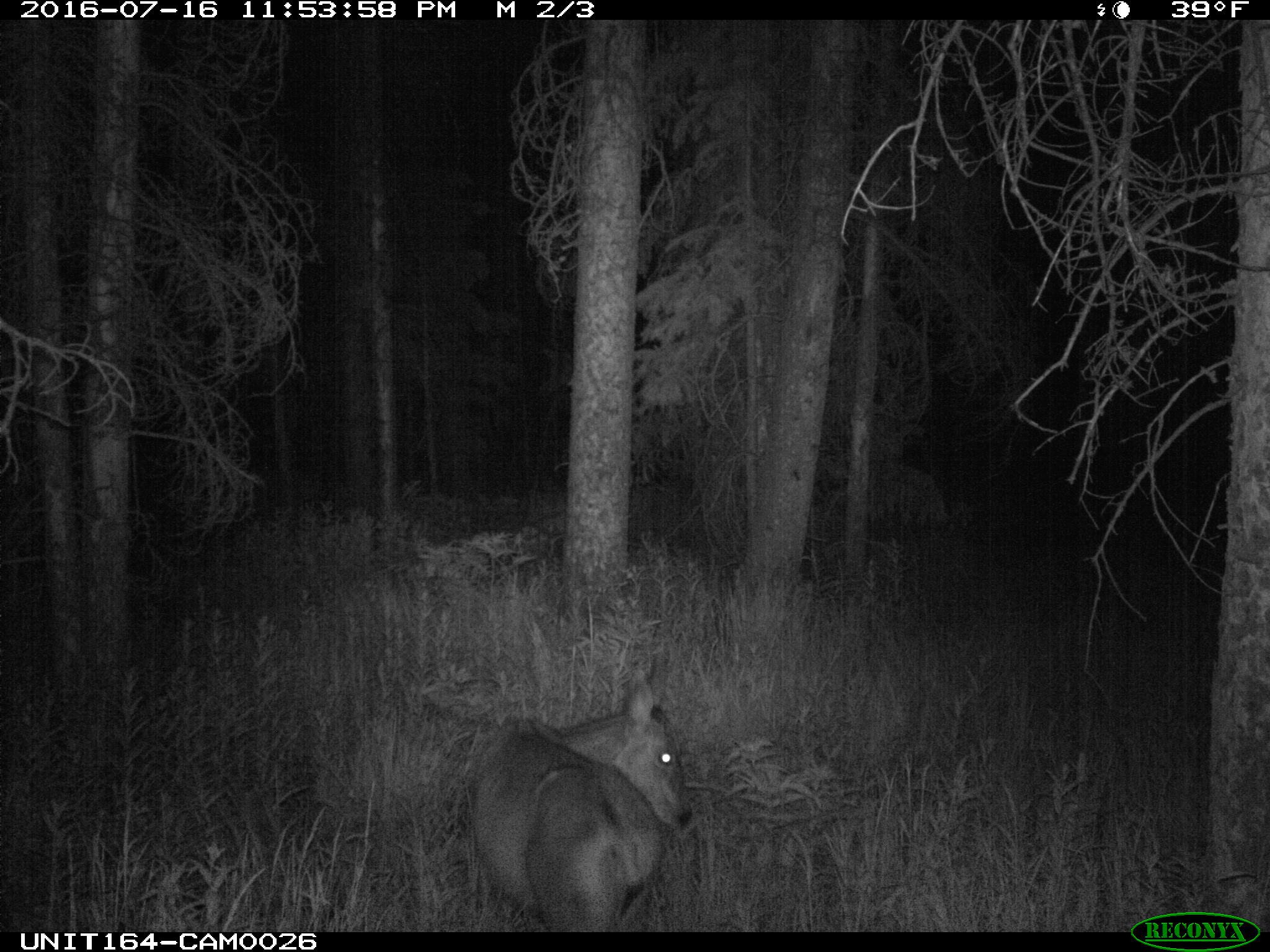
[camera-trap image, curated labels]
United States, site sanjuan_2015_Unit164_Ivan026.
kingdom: Animalia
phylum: Chordata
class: Mammalia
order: Artiodactyla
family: Cervidae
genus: Odocoileus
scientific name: Odocoileus hemionus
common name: mule deer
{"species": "Odocoileus hemionus (mule deer)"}